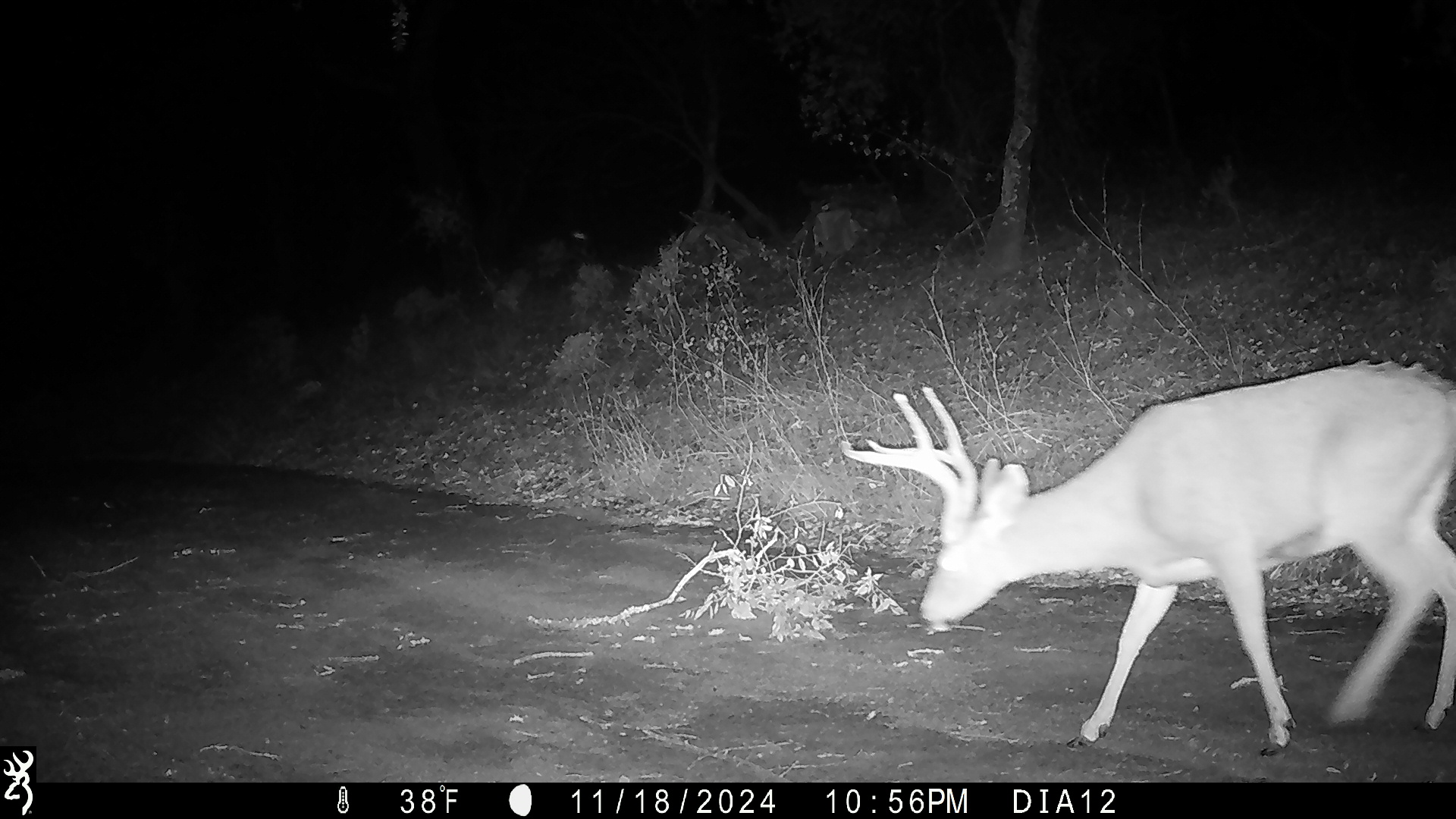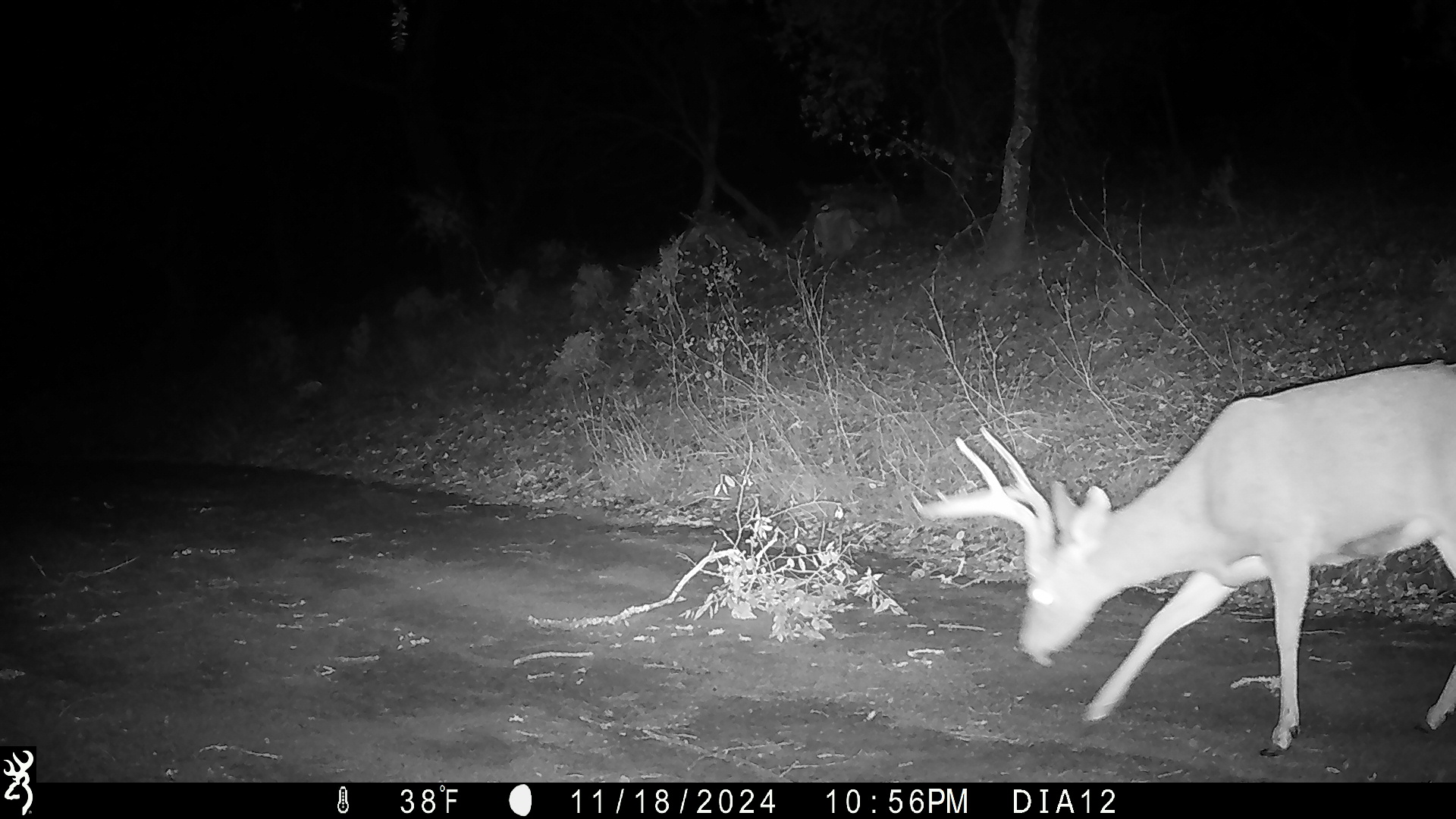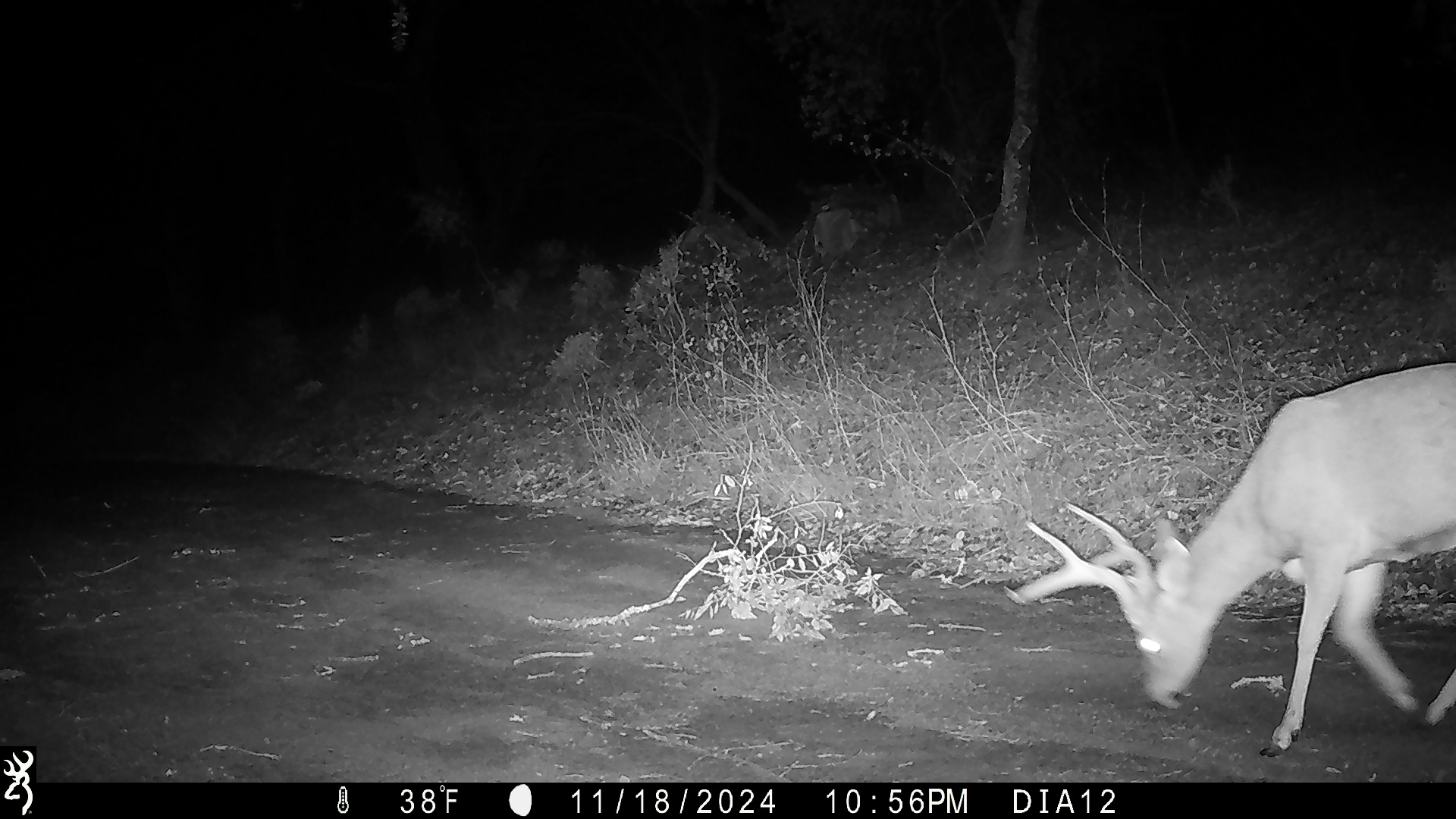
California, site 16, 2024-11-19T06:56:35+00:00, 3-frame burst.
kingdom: Animalia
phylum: Chordata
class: Mammalia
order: Artiodactyla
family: Cervidae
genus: Odocoileus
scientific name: Odocoileus hemionus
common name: mule deer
Mule deer (Odocoileus hemionus).